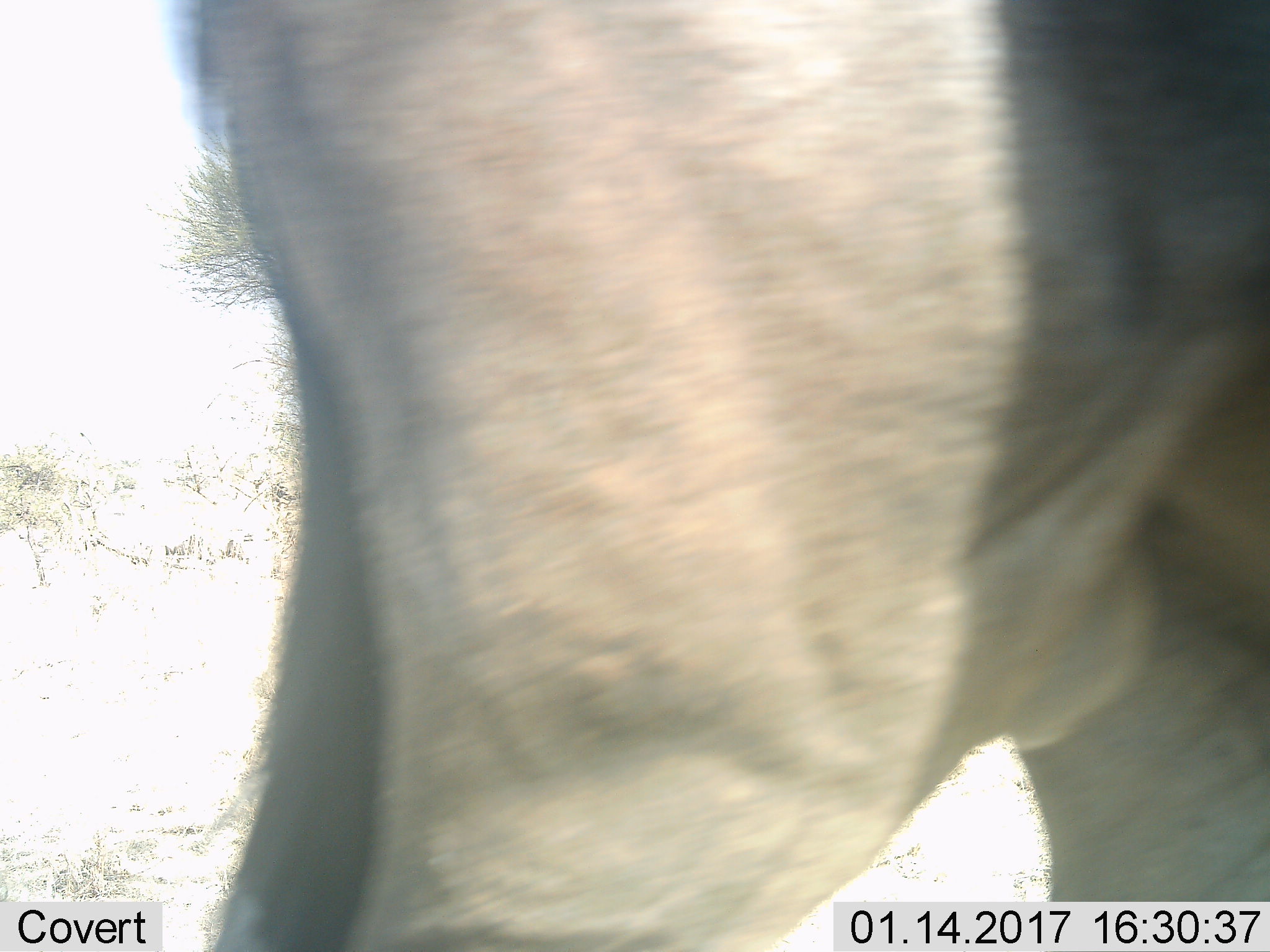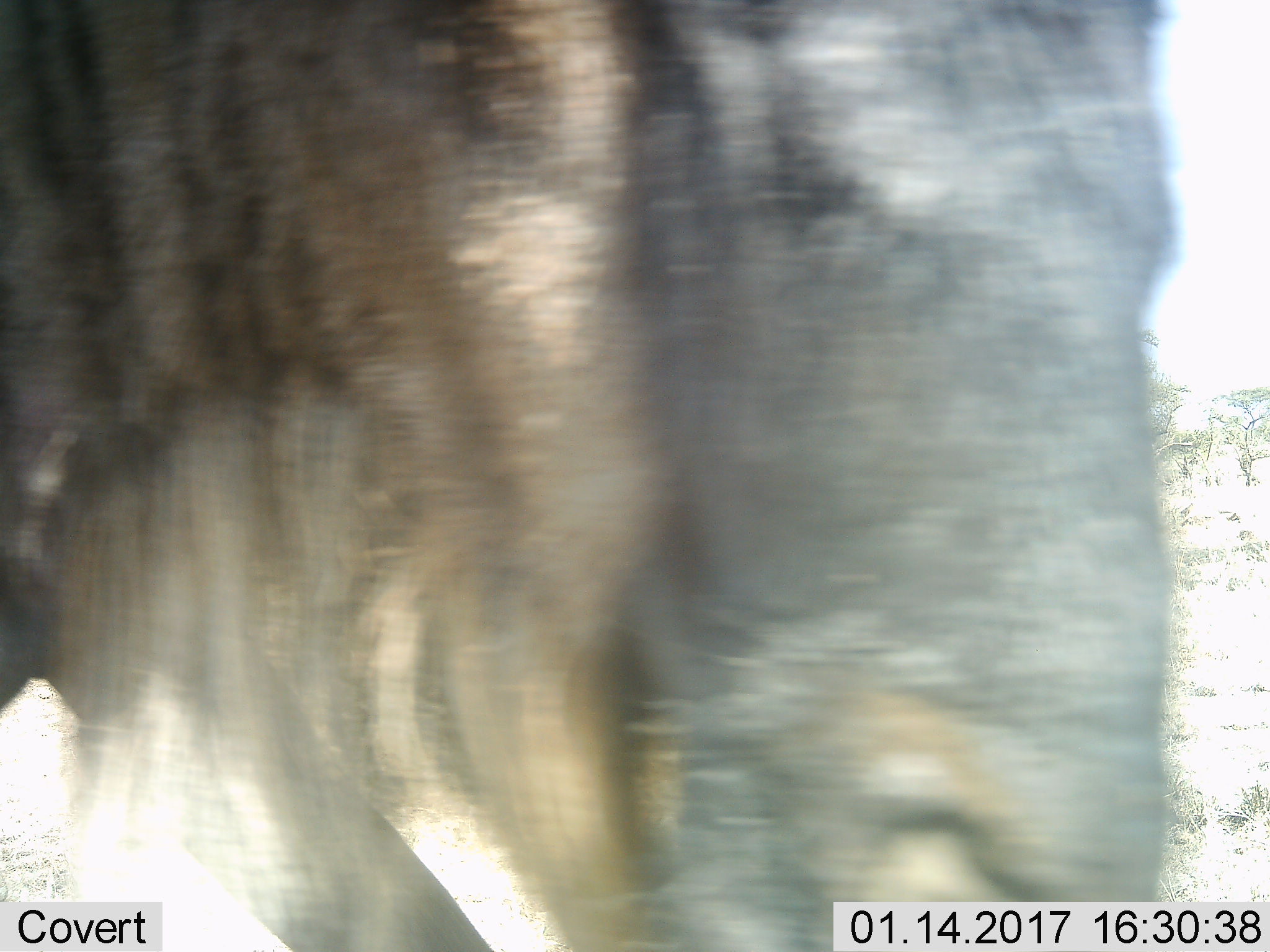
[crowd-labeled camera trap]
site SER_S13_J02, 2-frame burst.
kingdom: Animalia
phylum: Chordata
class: Mammalia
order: Artiodactyla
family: Bovidae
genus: Connochaetes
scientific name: Connochaetes taurinus taurinus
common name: blue wildebeest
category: wildebeestblue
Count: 1.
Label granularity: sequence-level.